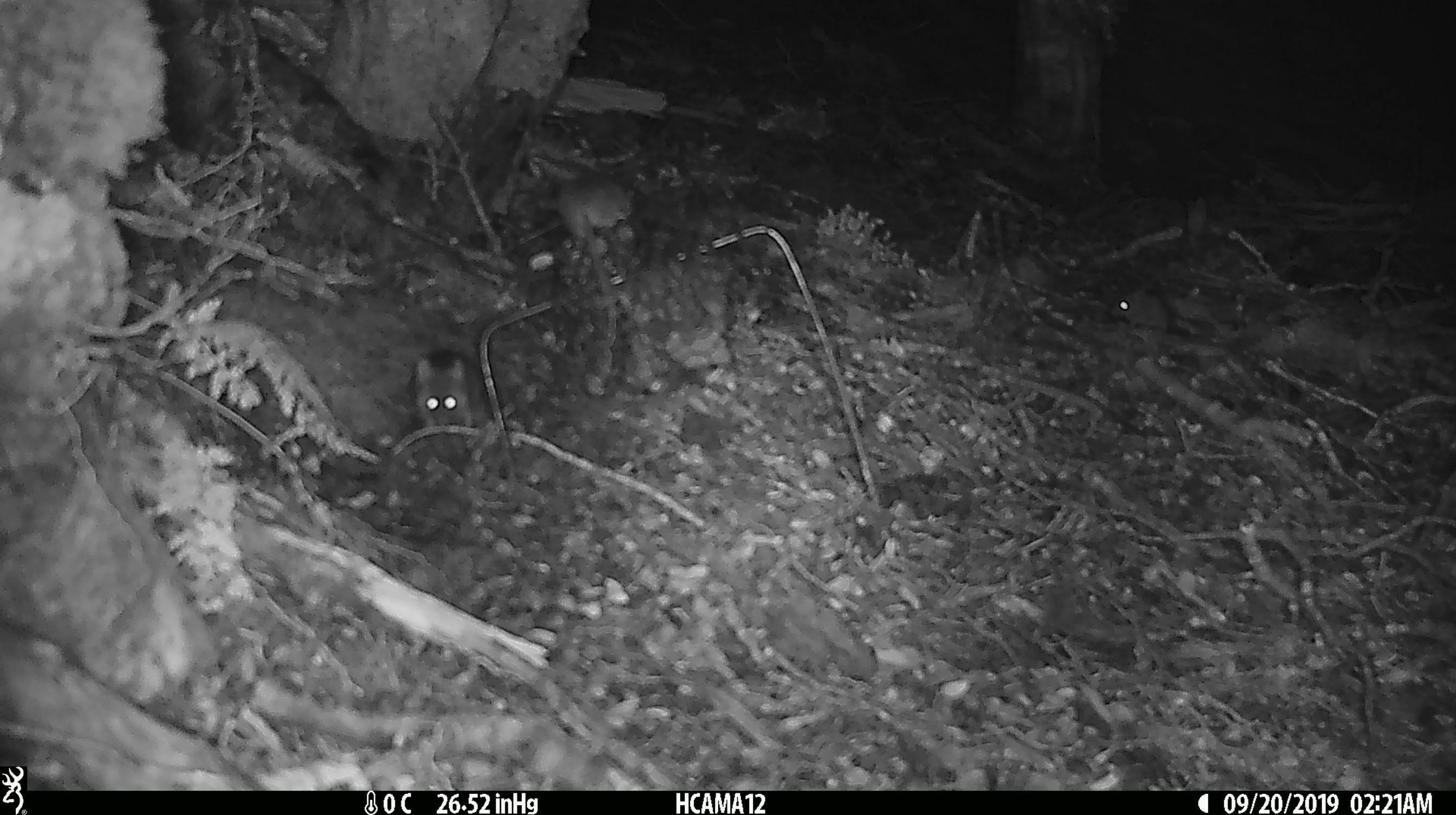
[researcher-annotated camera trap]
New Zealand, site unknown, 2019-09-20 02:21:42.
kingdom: Animalia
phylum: Chordata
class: Mammalia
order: Rodentia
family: Muridae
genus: Mus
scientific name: Mus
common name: mouse